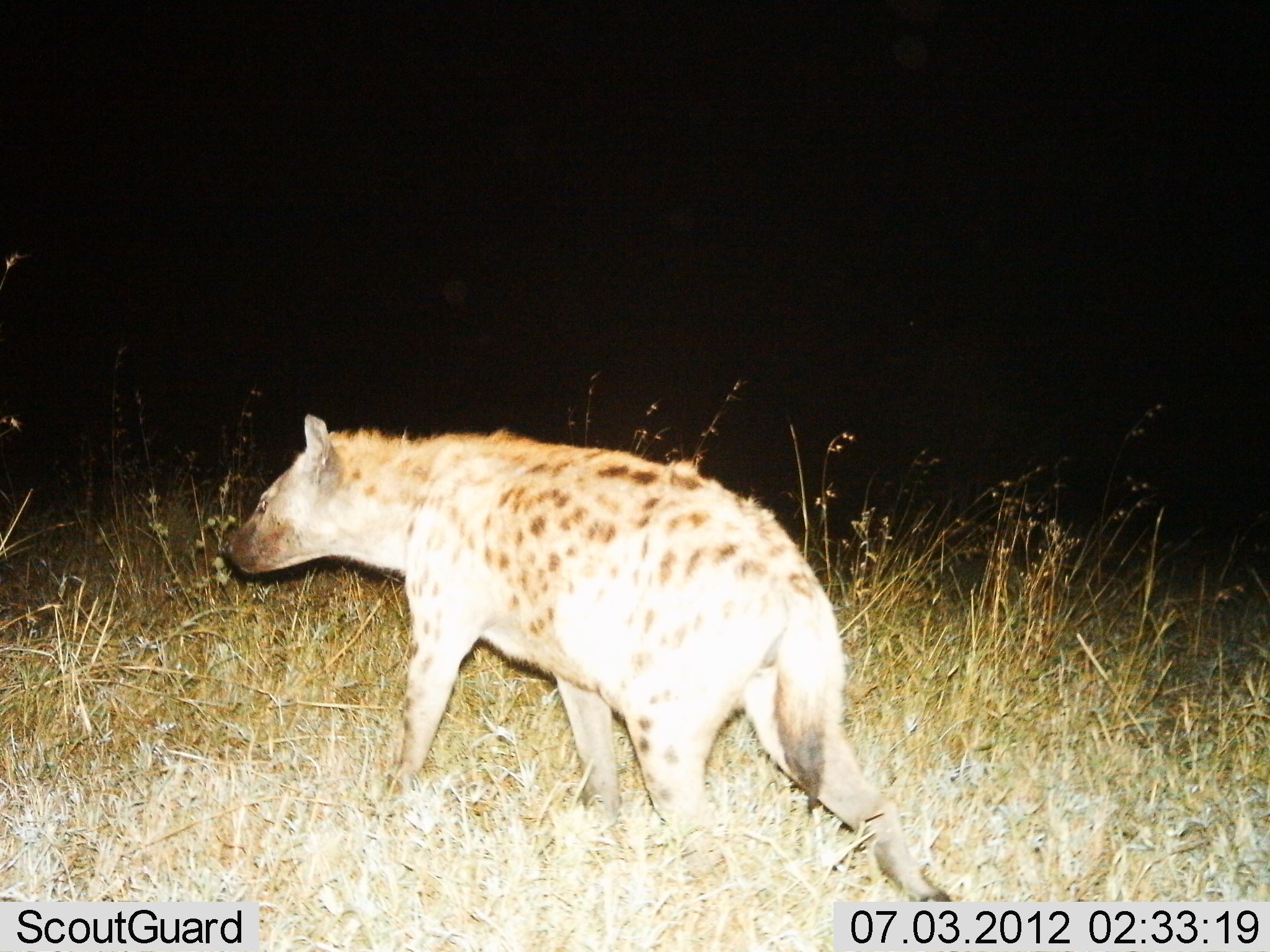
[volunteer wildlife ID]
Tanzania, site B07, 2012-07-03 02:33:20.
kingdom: Animalia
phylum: Chordata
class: Mammalia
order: Carnivora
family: Hyaenidae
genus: Crocuta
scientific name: Crocuta crocuta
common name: spotted hyena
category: hyenaspotted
Hyenaspotted (spotted hyena) (Crocuta crocuta), count 1. Behavior (volunteer vote fractions): standing 20%, resting 0%, moving 80%, interacting 0%. Young present (vote fraction): 0%. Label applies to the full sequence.